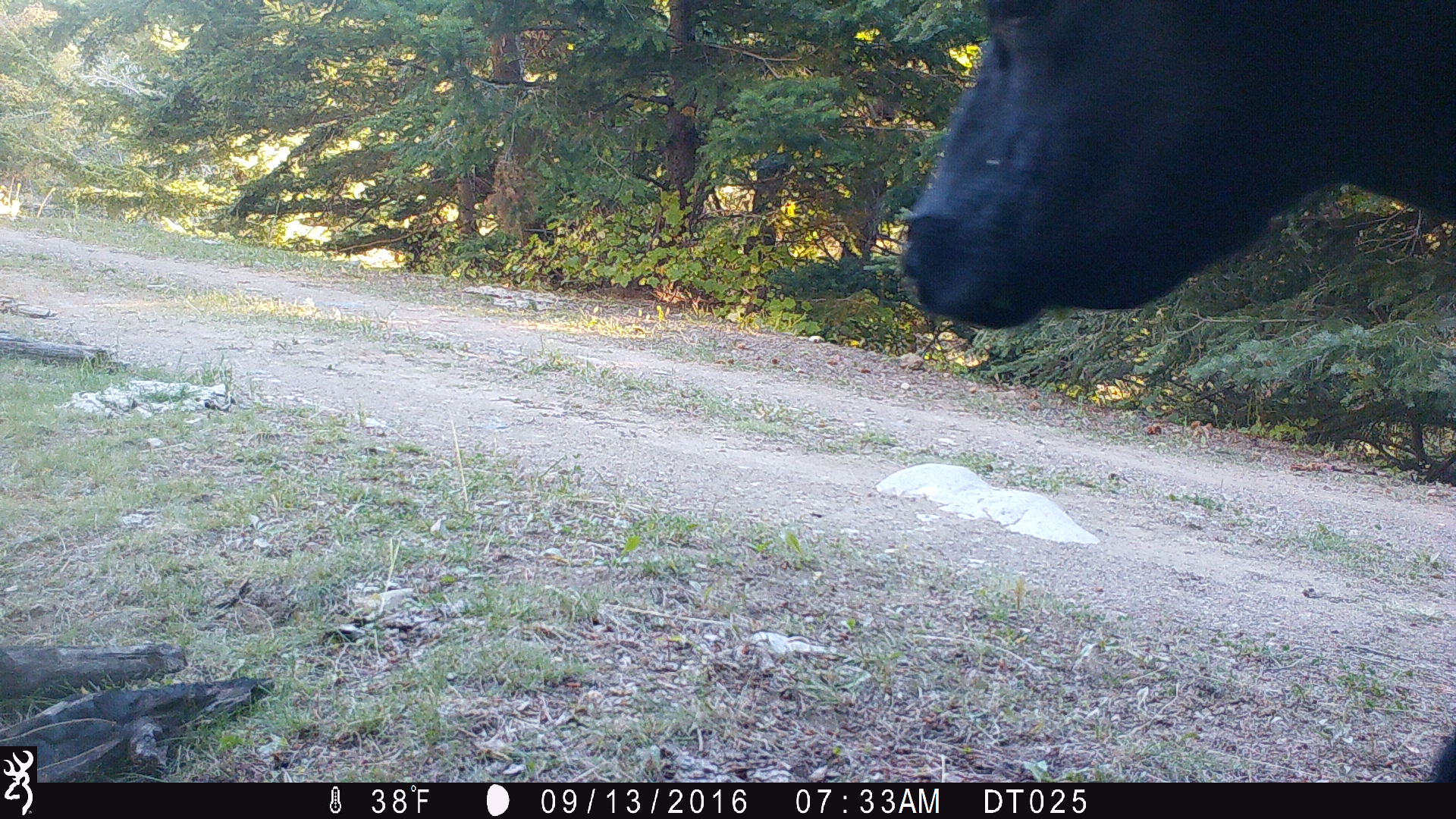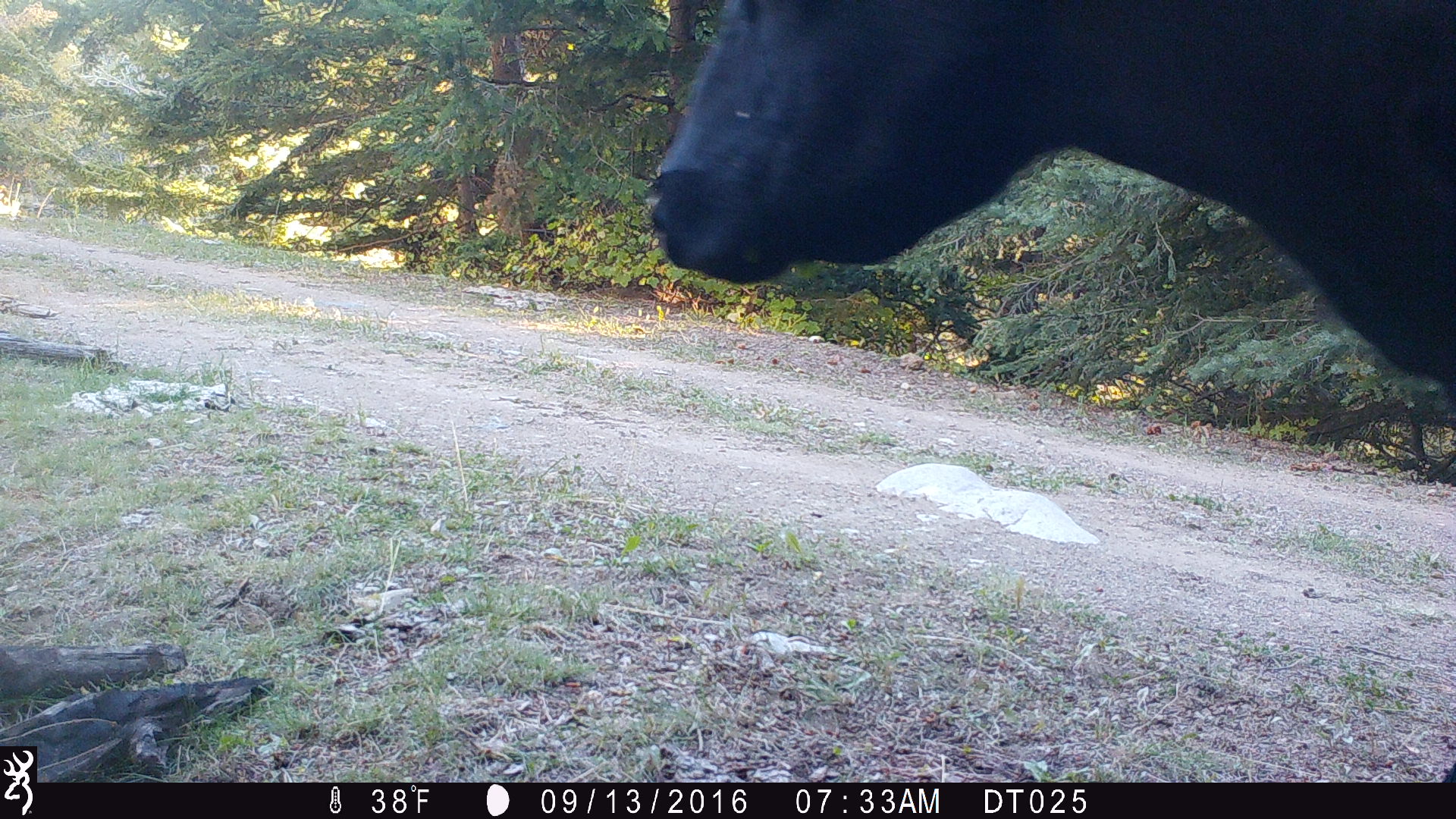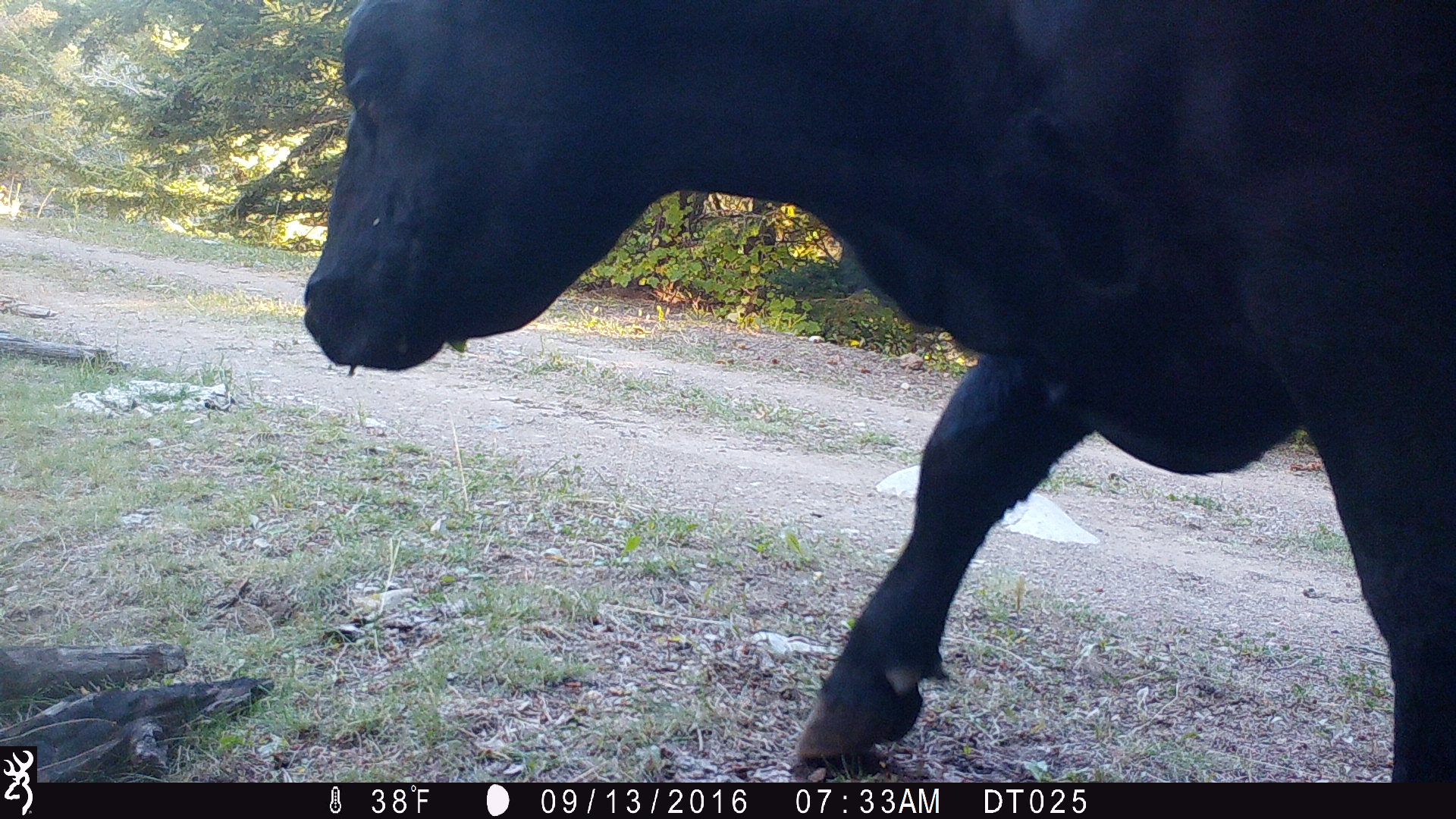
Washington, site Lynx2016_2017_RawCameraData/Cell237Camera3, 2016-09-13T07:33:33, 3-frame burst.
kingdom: Animalia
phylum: Chordata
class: Mammalia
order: Artiodactyla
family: Bovidae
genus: Bos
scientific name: Bos taurus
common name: domestic cattle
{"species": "domestic cattle (Bos taurus)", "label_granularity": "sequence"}